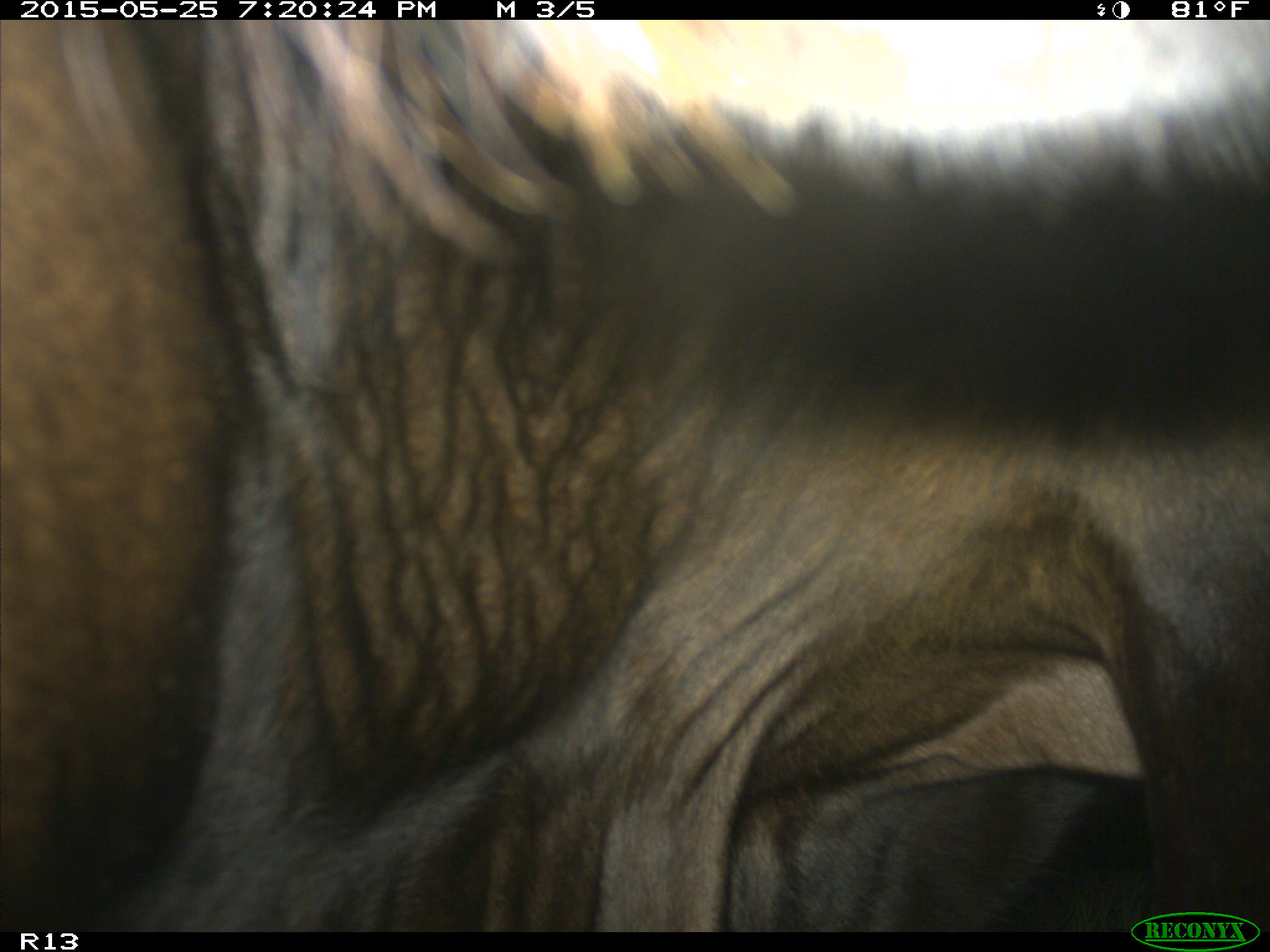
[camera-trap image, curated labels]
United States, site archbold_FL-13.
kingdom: Animalia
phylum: Chordata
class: Mammalia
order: Artiodactyla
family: Bovidae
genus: Bos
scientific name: Bos taurus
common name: domestic cow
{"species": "Bos taurus (domestic cow)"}